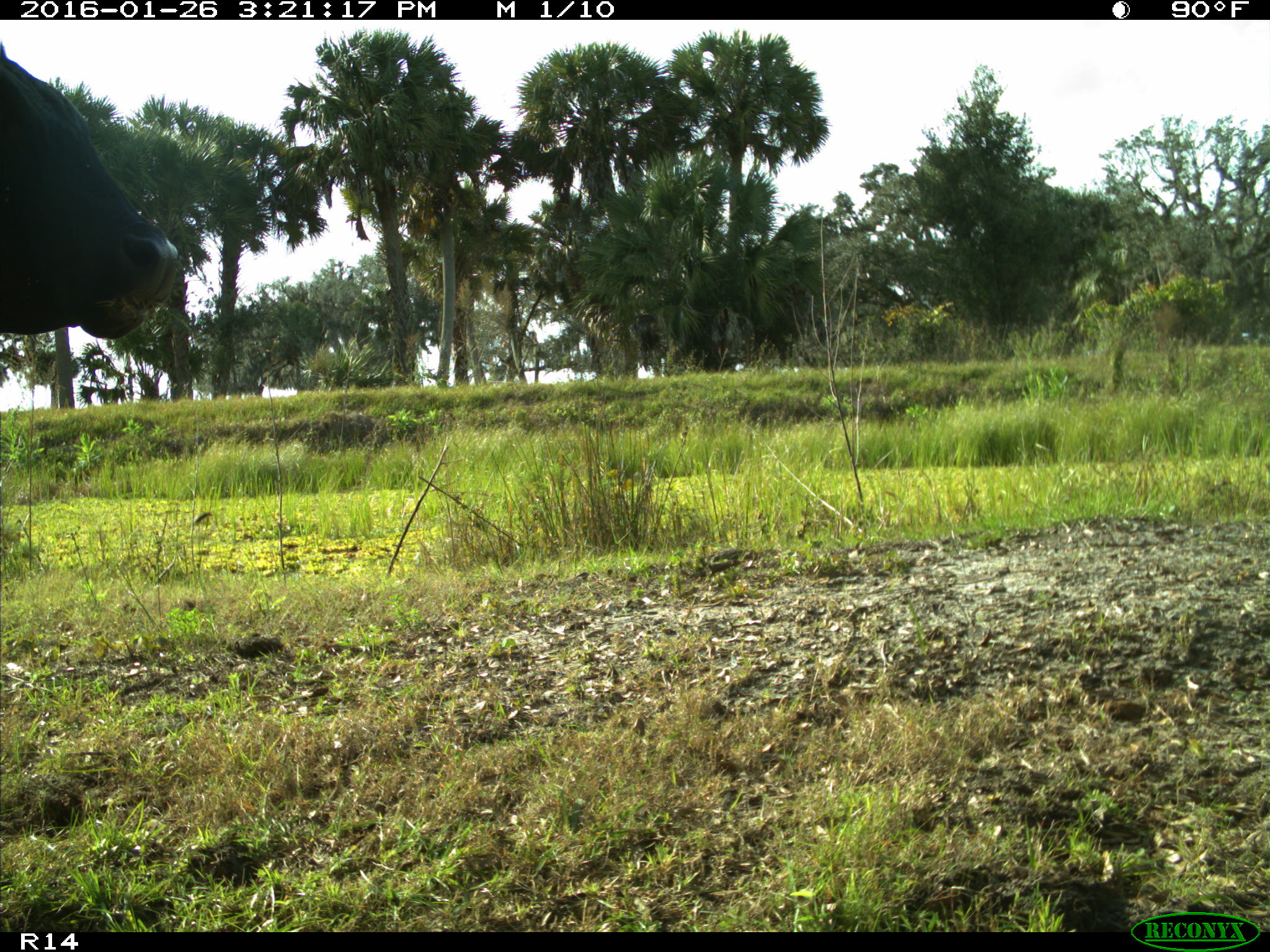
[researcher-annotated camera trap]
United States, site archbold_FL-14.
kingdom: Animalia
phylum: Chordata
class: Mammalia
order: Artiodactyla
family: Bovidae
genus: Bos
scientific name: Bos taurus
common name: domestic cow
Bos taurus (domestic cow).